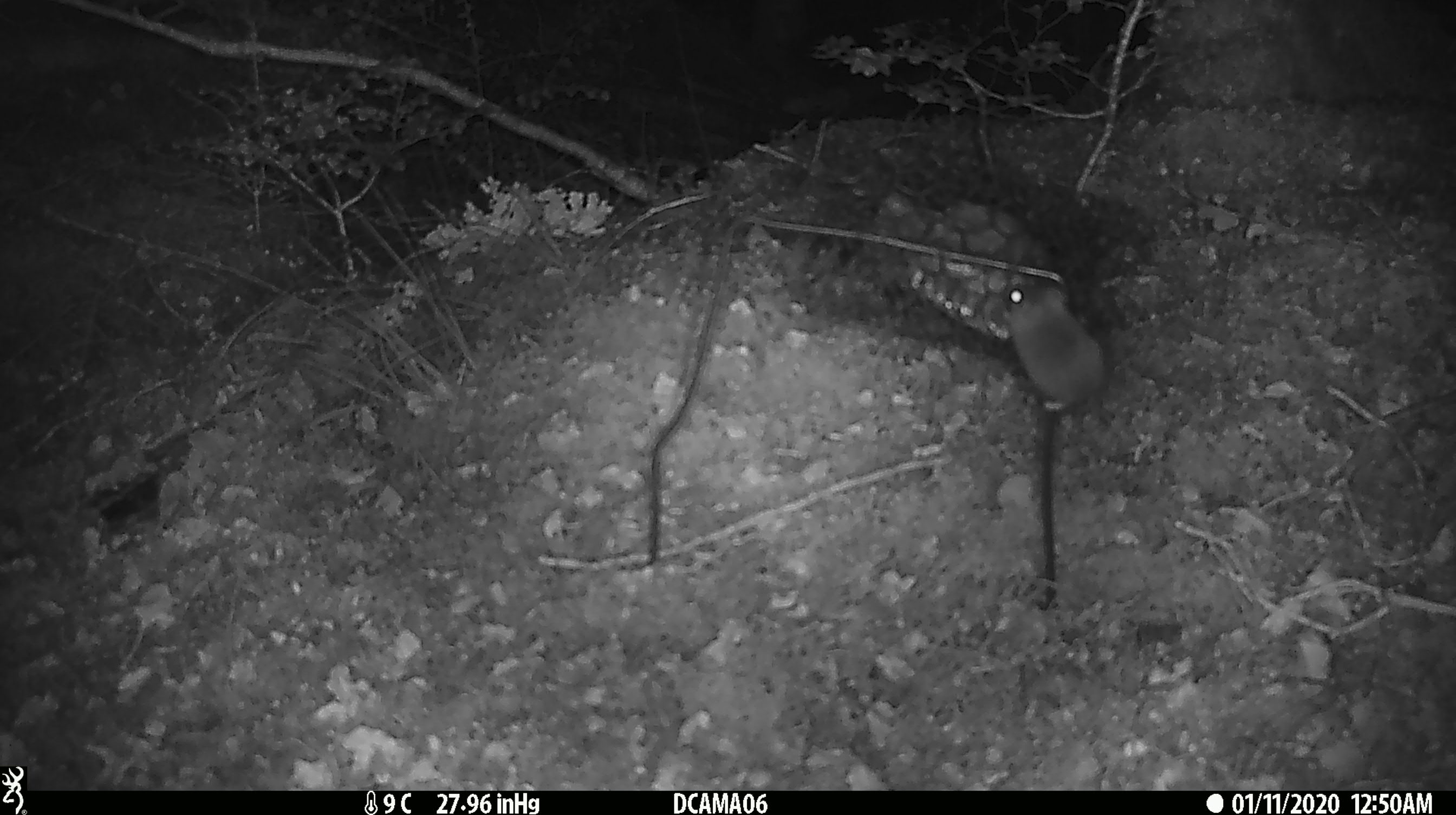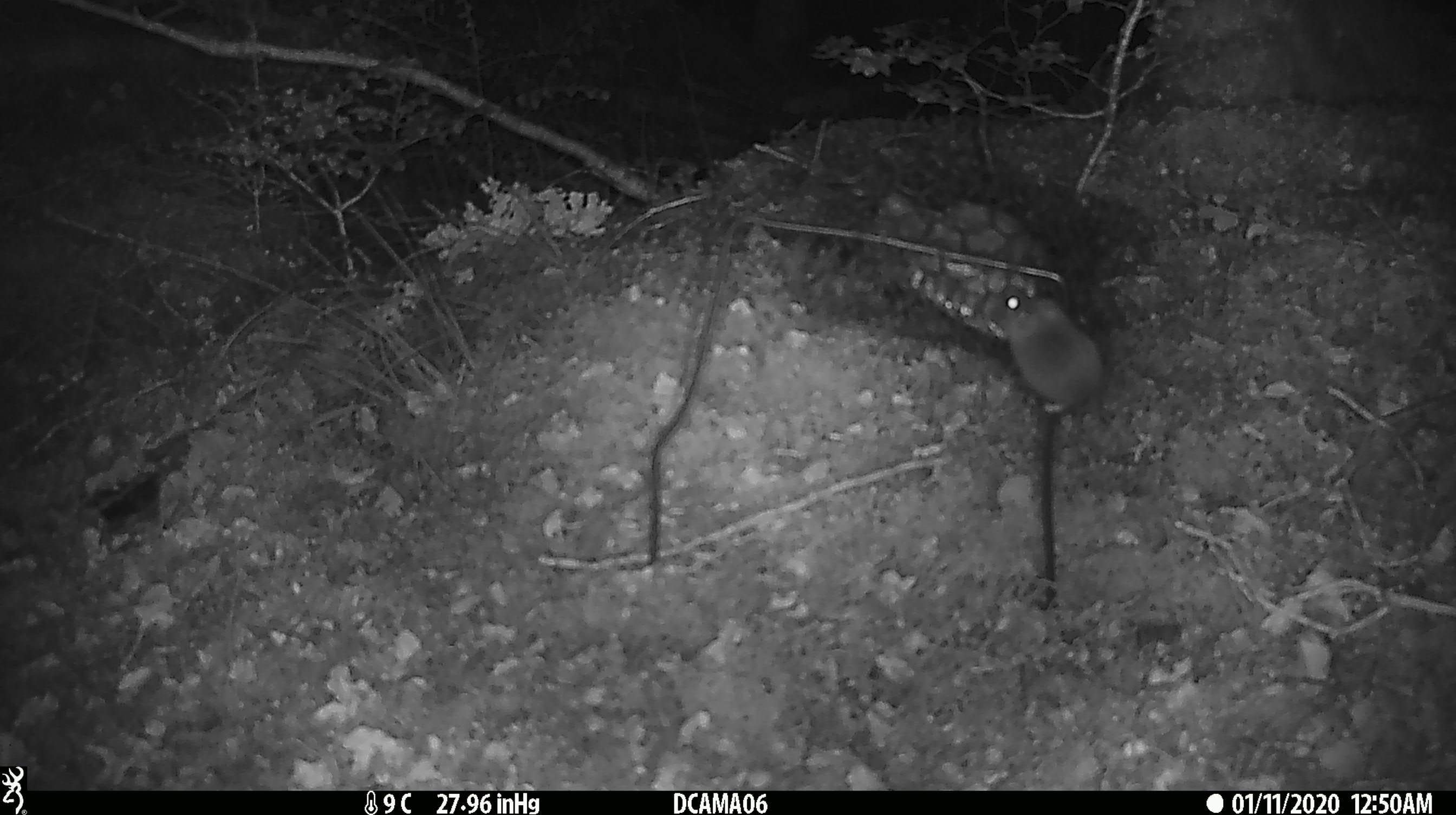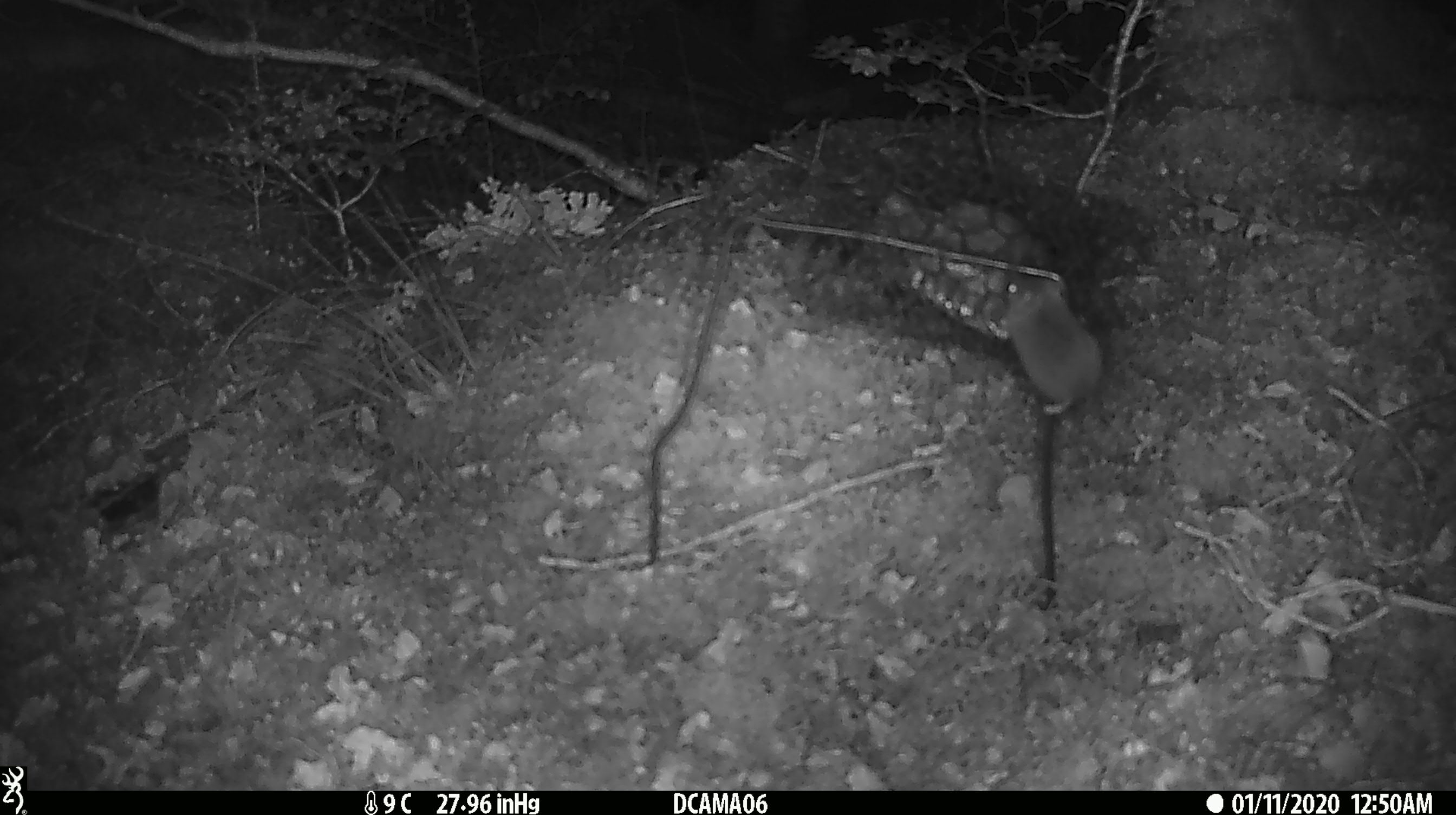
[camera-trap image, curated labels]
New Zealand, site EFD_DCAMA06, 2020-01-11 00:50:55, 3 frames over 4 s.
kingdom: Animalia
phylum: Chordata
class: Mammalia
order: Rodentia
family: Muridae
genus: Mus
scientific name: Mus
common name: mouse